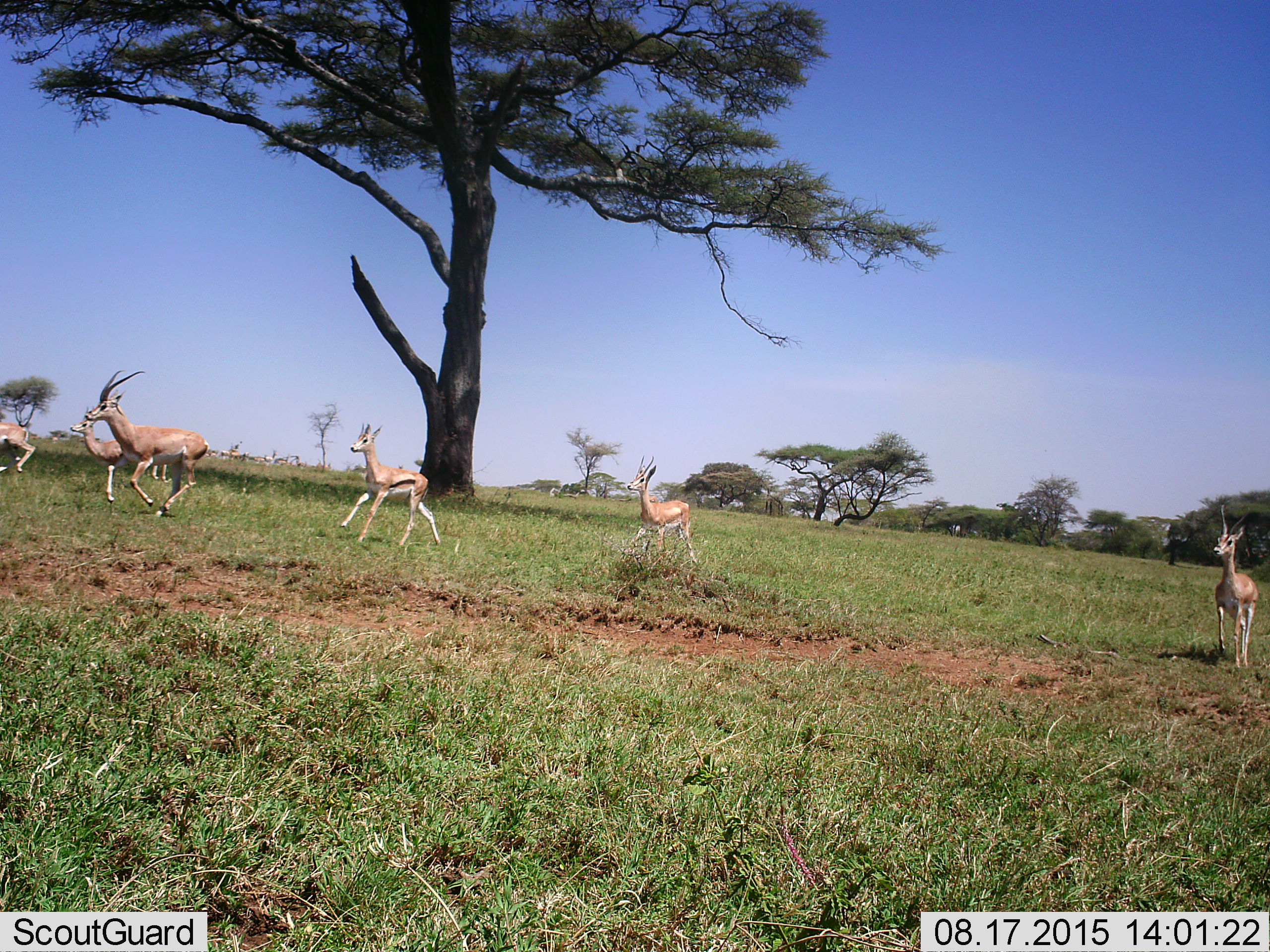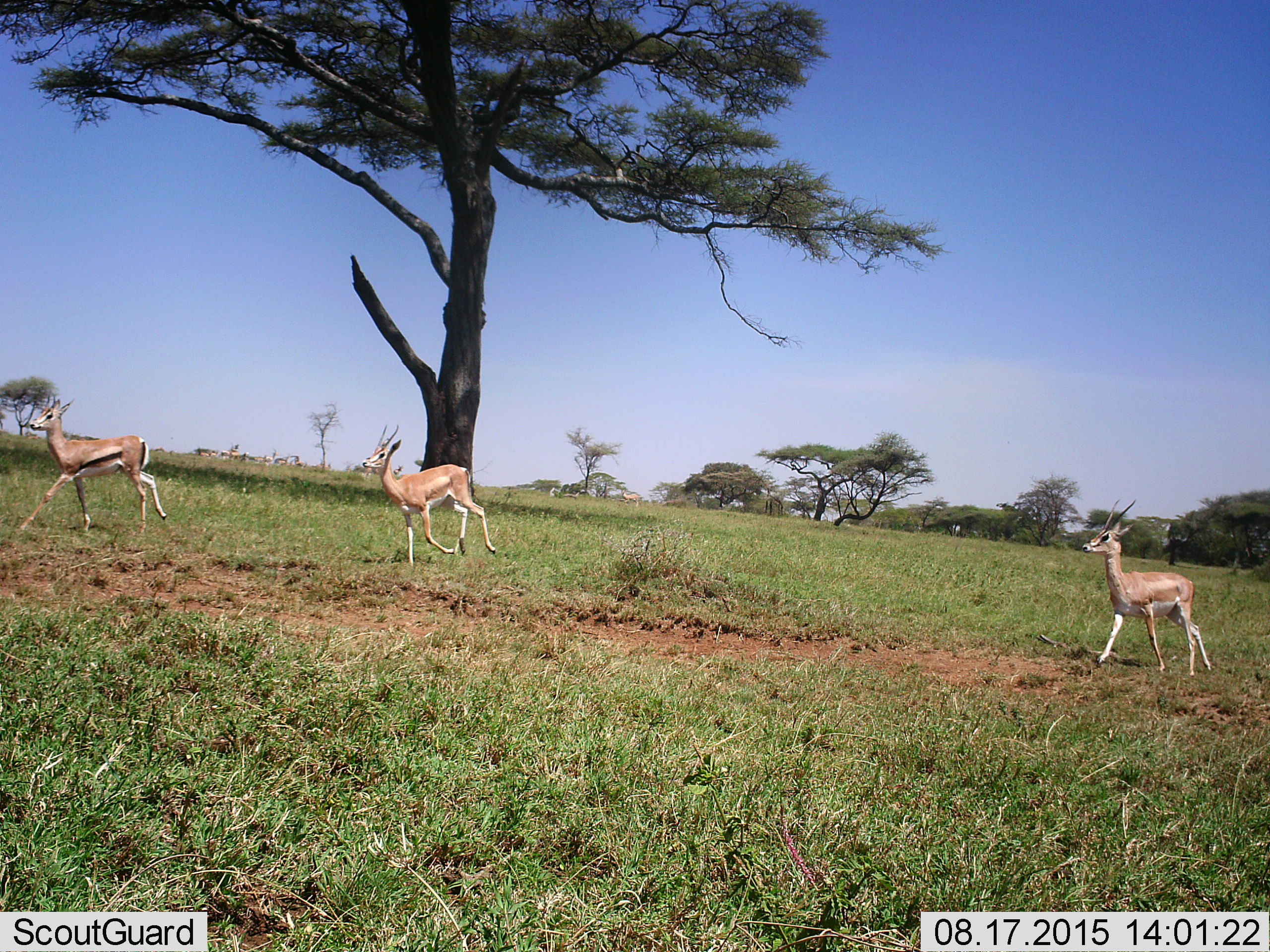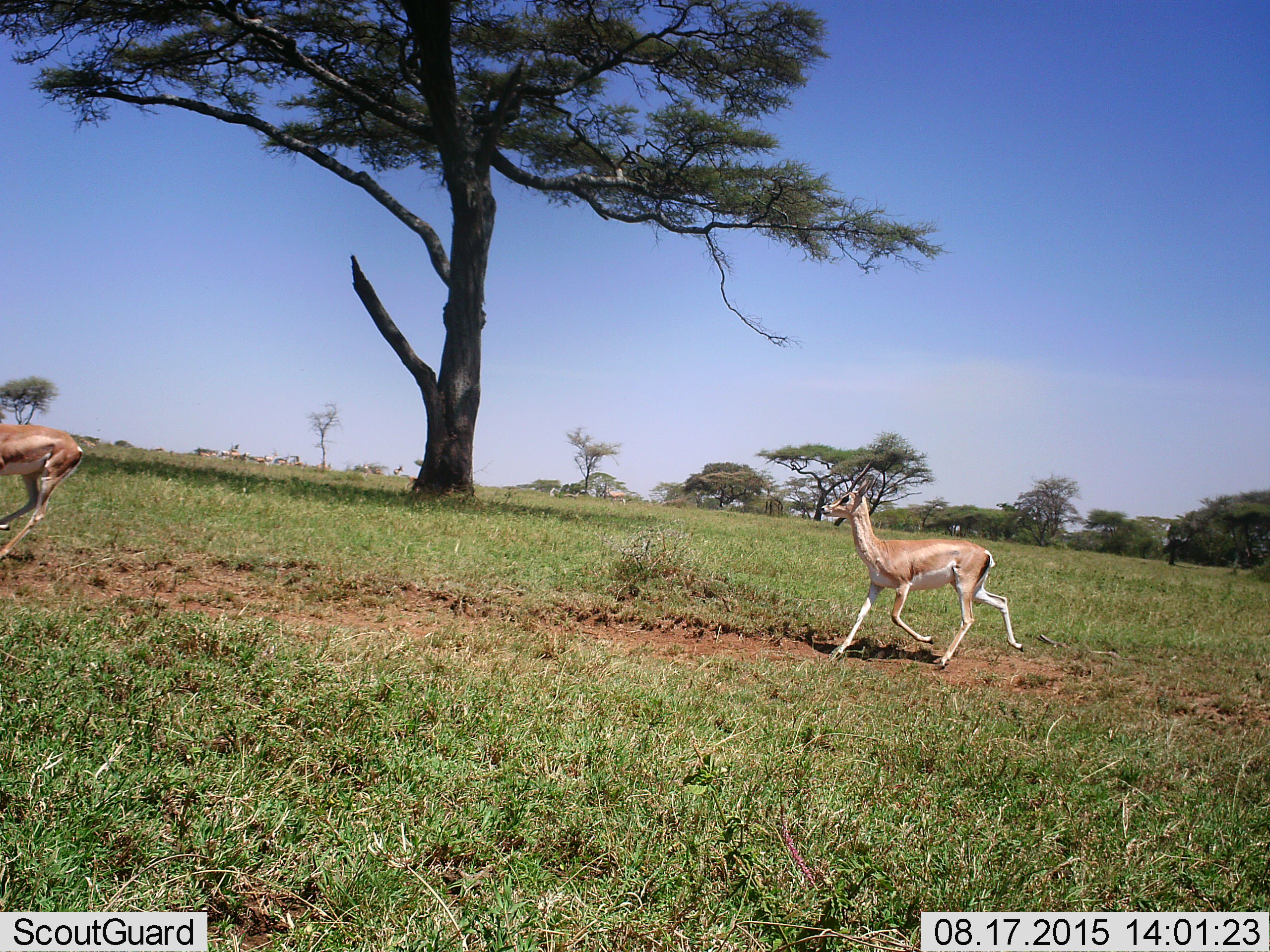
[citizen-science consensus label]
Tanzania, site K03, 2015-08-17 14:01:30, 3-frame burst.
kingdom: Animalia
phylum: Chordata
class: Mammalia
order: Artiodactyla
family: Bovidae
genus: Nanger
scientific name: Nanger granti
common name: grant's gazelle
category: gazellegrants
Gazellegrants (grant's gazelle) (Nanger granti), count 11-50. Behavior (volunteer vote fractions): standing 0%, resting 0%, moving 100%, interacting 0%. Young present (vote fraction): 33%. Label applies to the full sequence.